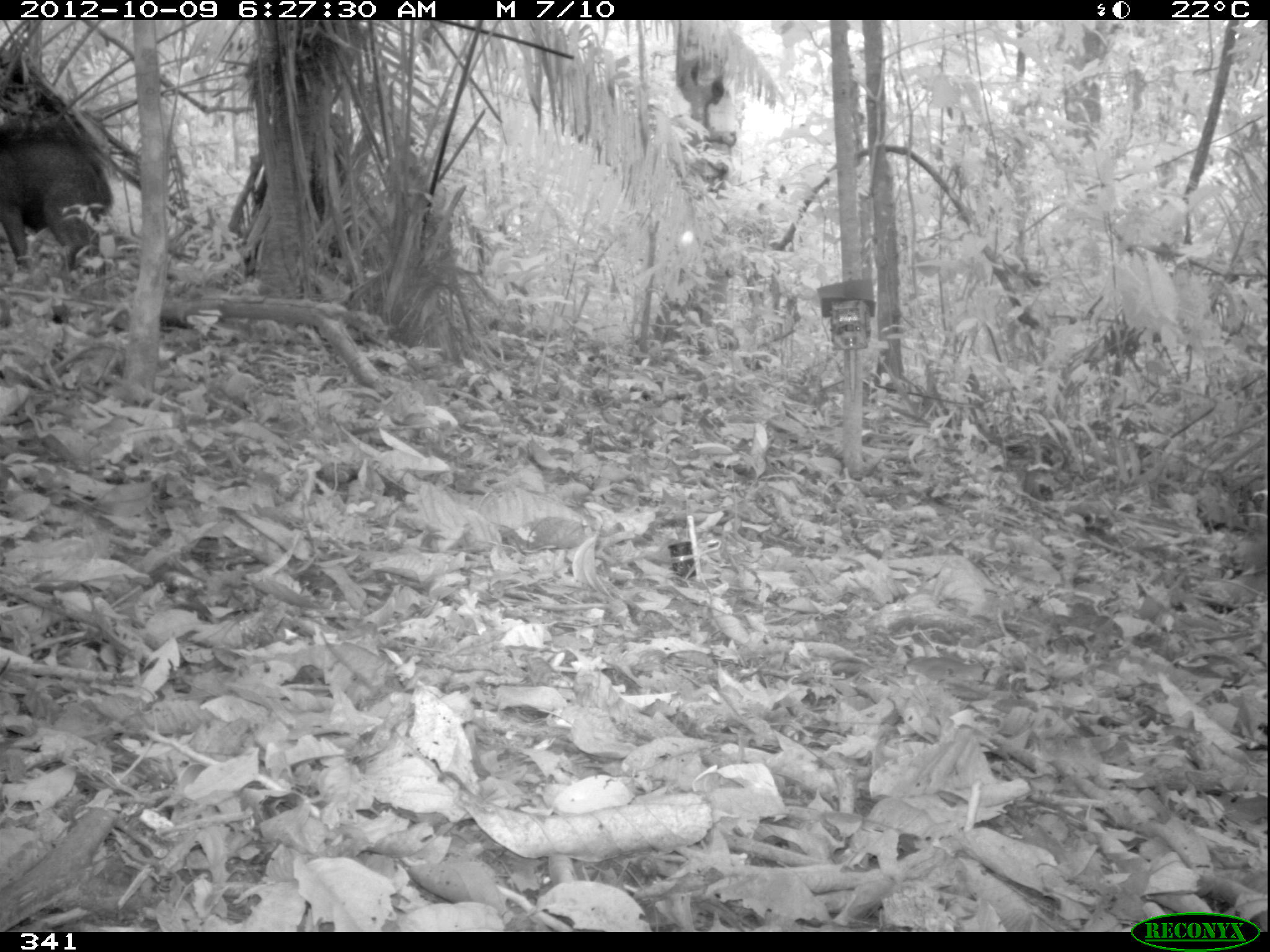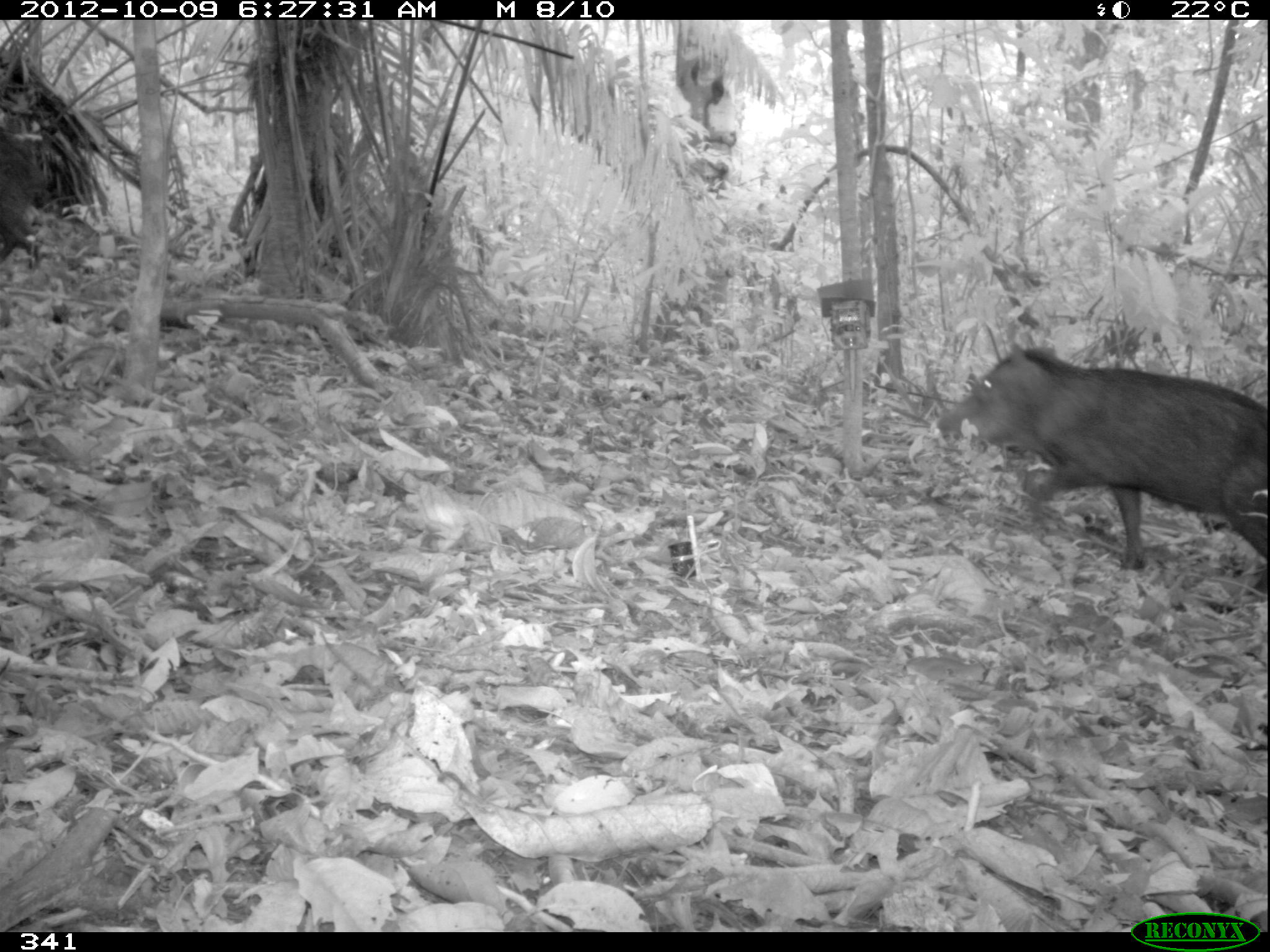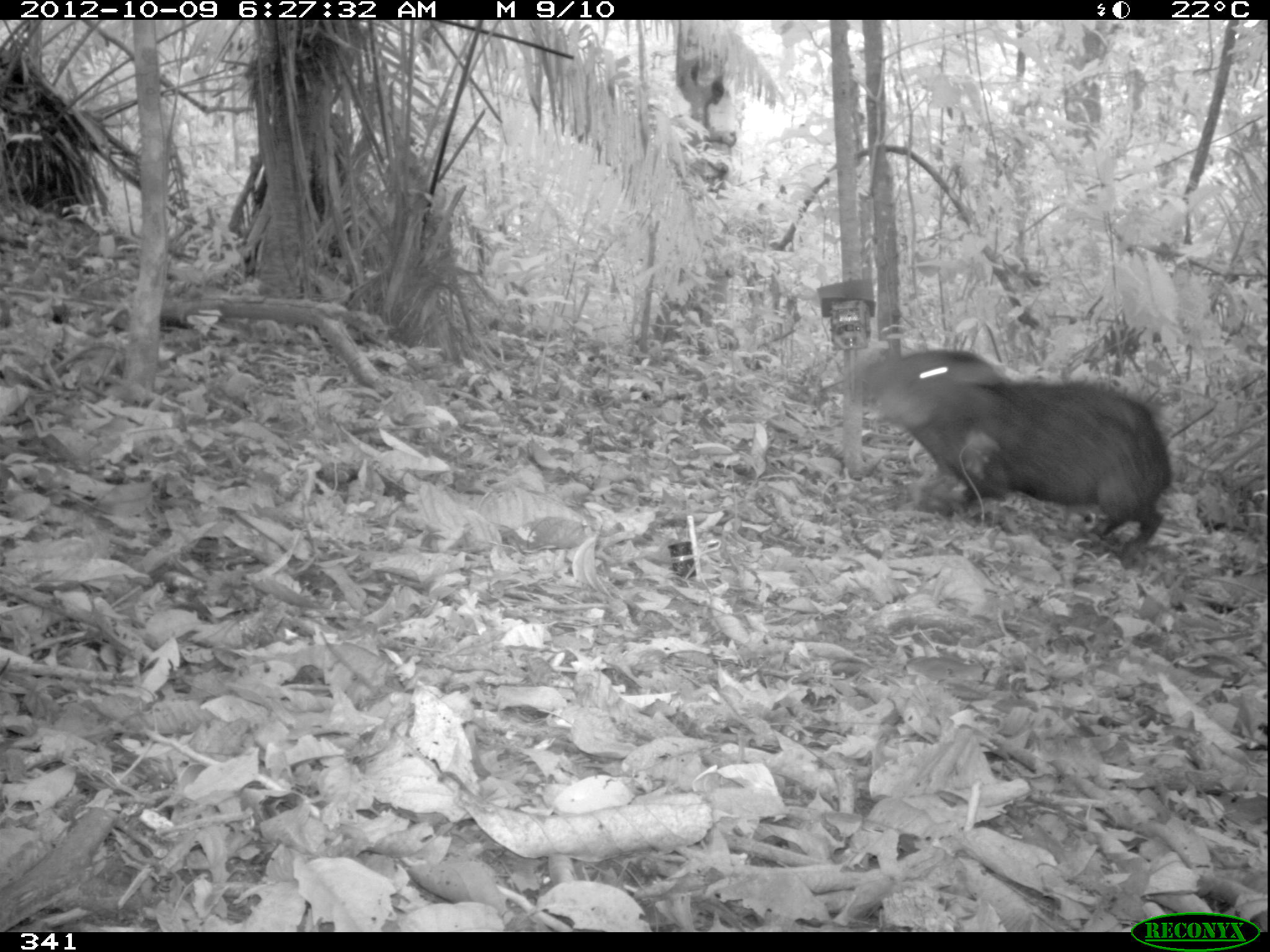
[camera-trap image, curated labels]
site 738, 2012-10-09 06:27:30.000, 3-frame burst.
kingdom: Animalia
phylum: Chordata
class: Mammalia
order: Artiodactyla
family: Tayassuidae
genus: Tayassu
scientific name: Tayassu pecari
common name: white-lipped peccary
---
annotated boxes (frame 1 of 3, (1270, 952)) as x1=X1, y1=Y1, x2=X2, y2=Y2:
tayassu pecari: x1=0, y1=125, x2=111, y2=273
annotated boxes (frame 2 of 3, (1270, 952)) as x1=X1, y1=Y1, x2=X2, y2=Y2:
tayassu pecari: x1=936, y1=340, x2=1270, y2=593; x1=1, y1=125, x2=42, y2=278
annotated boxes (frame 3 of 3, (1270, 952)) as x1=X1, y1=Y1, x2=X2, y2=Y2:
tayassu pecari: x1=844, y1=346, x2=1171, y2=550